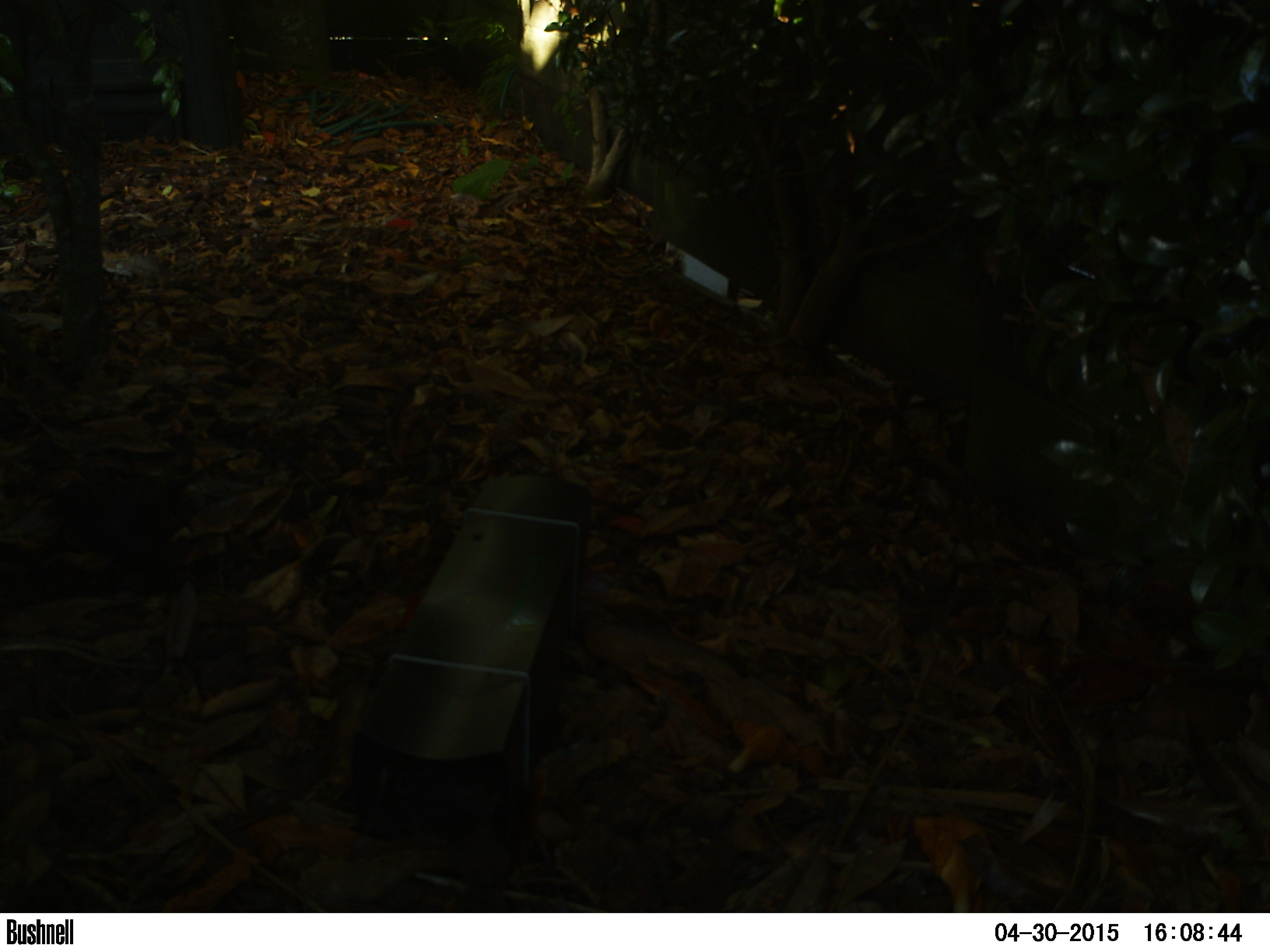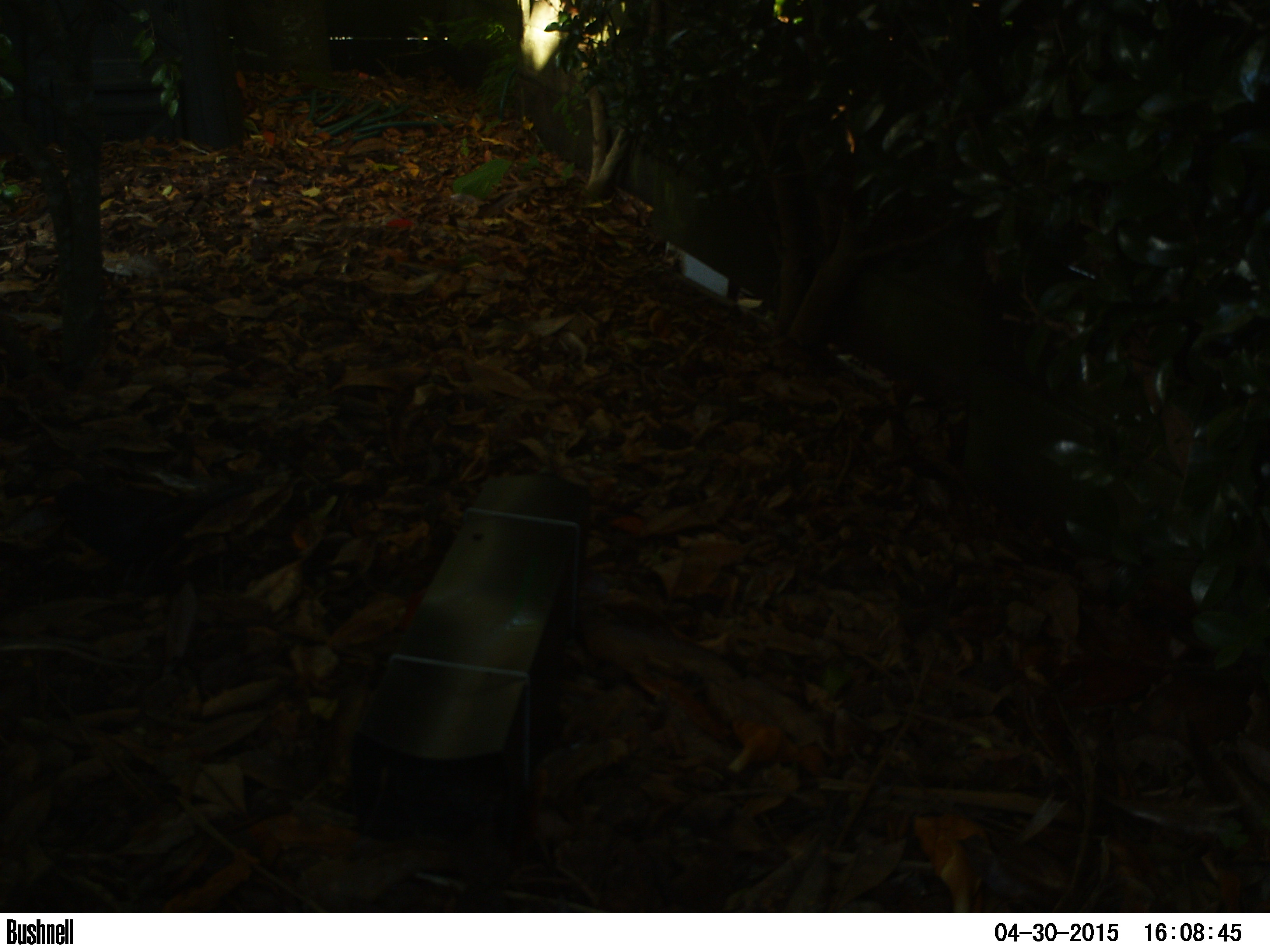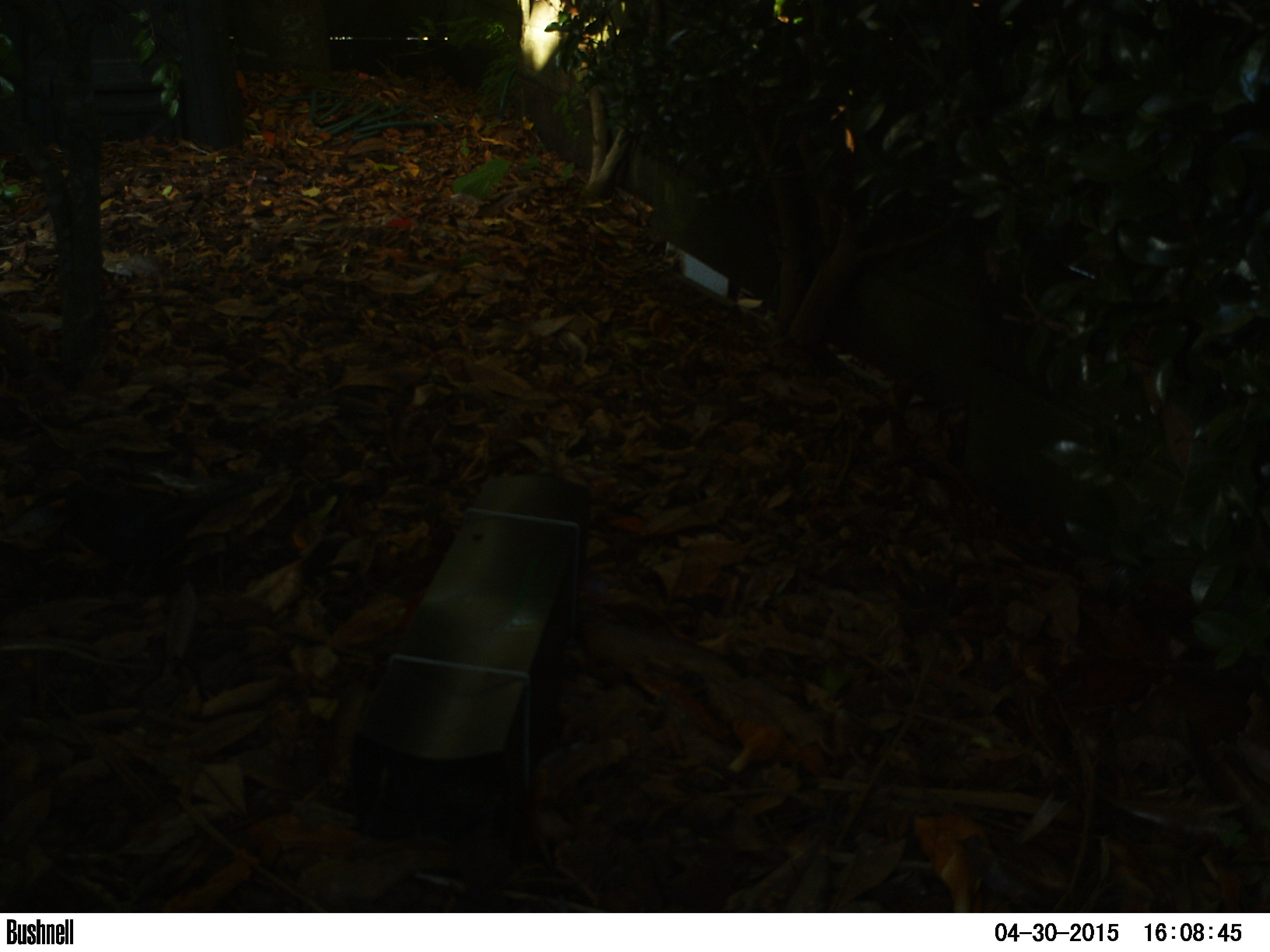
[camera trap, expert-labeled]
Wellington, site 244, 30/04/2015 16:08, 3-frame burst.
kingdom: Animalia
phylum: Chordata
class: Aves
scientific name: Aves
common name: bird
Bird (Aves).